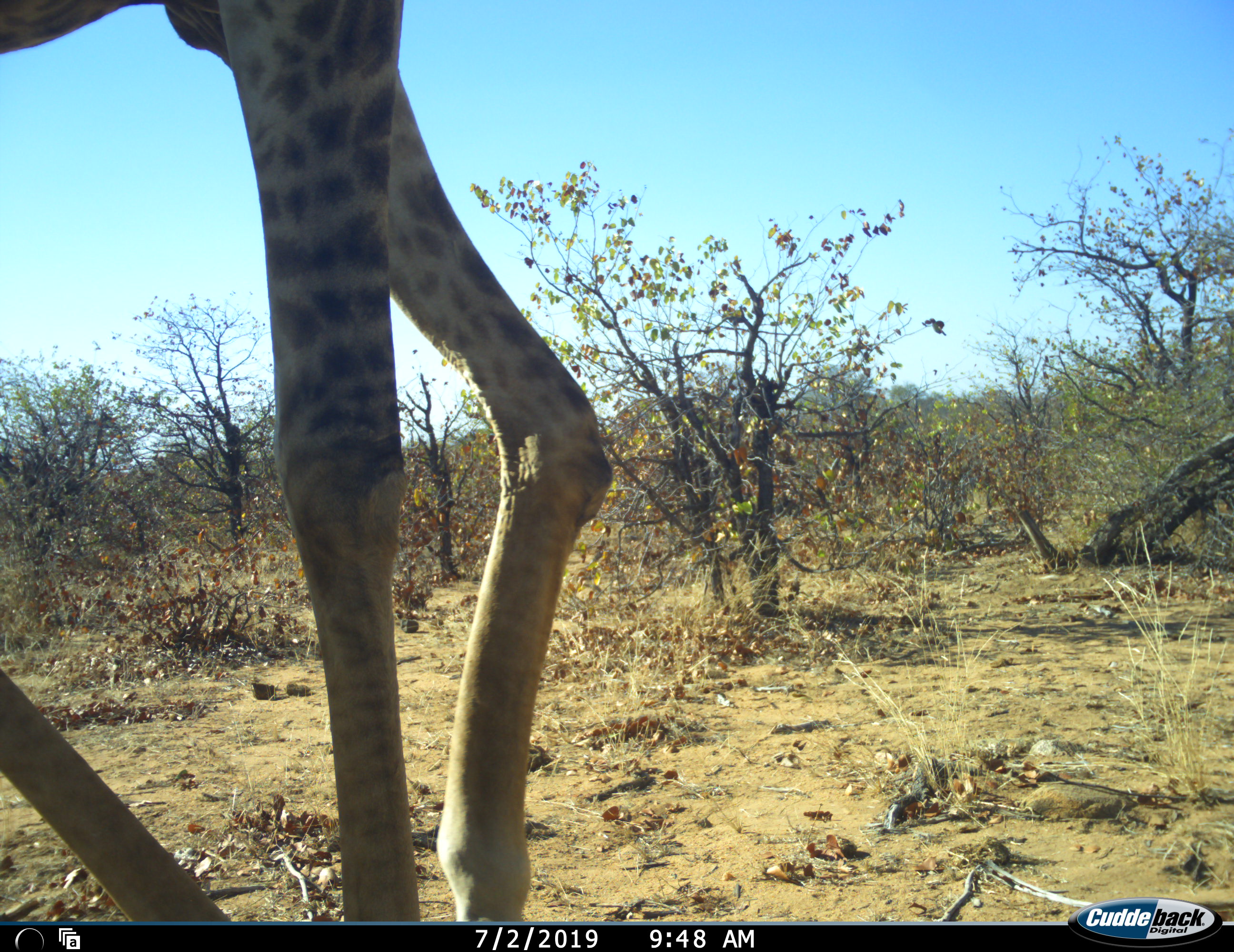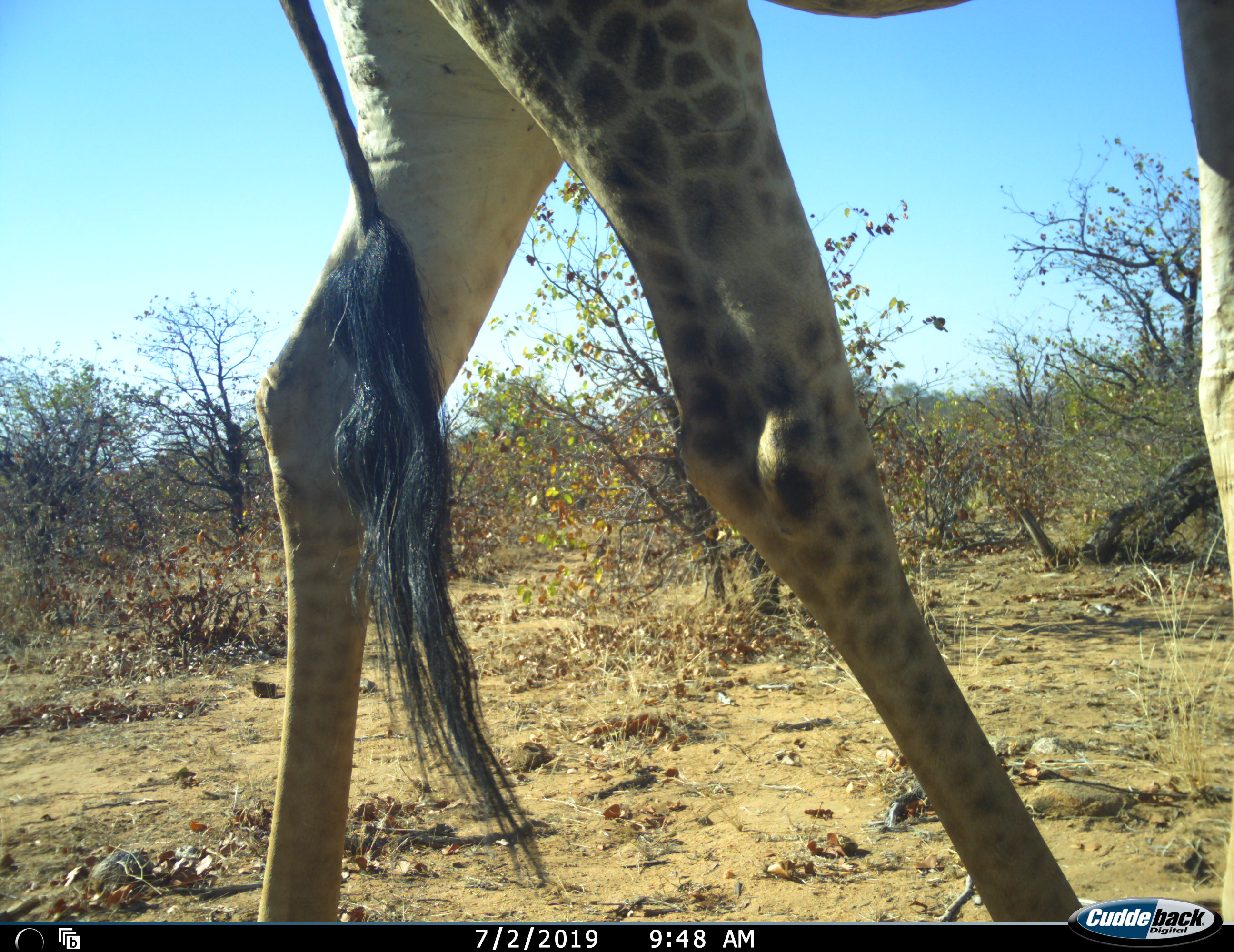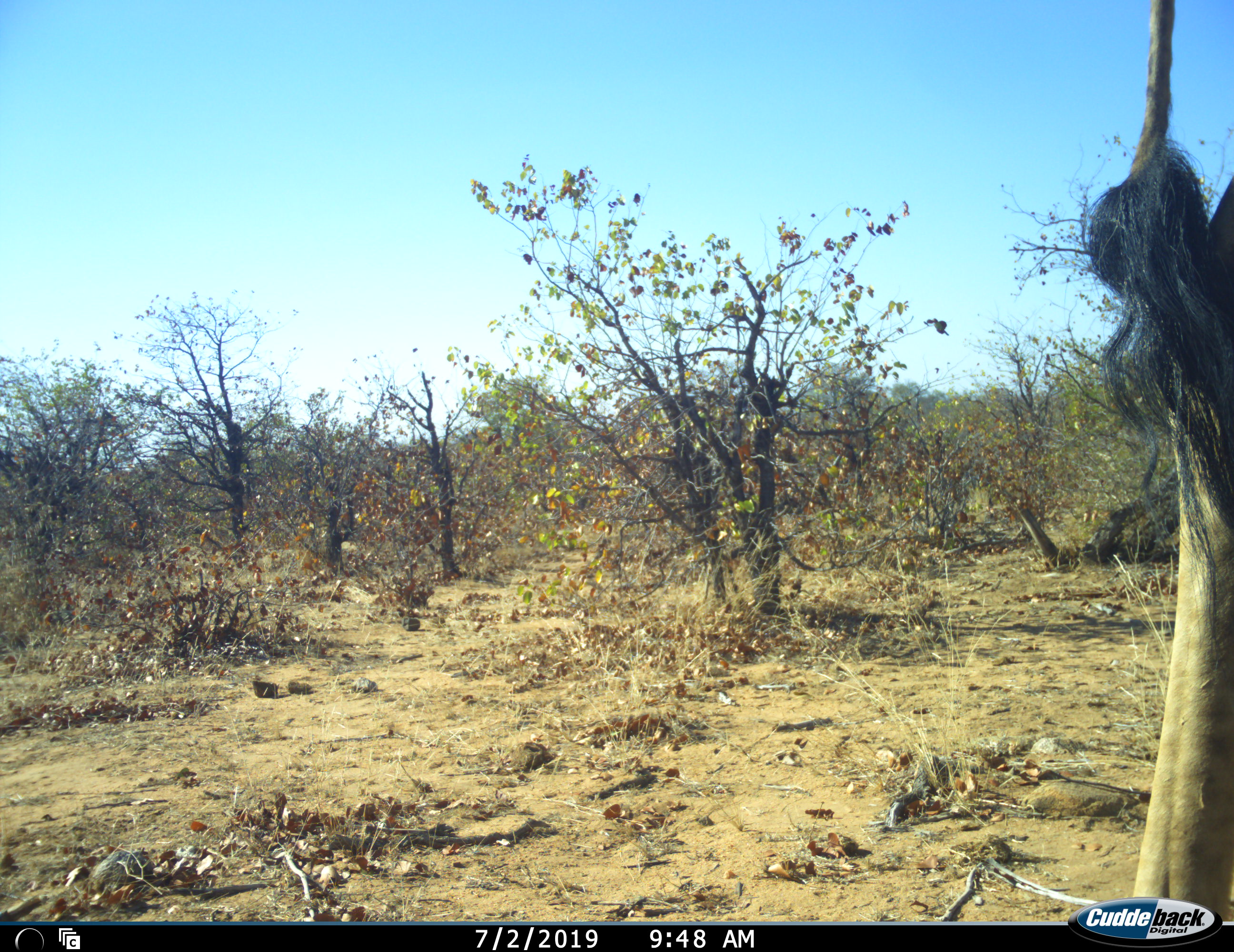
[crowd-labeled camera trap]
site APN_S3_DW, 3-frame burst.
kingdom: Animalia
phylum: Chordata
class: Mammalia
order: Artiodactyla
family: Giraffidae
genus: Giraffa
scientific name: Giraffa camelopardalis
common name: giraffe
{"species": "giraffe (Giraffa camelopardalis)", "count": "1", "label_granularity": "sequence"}